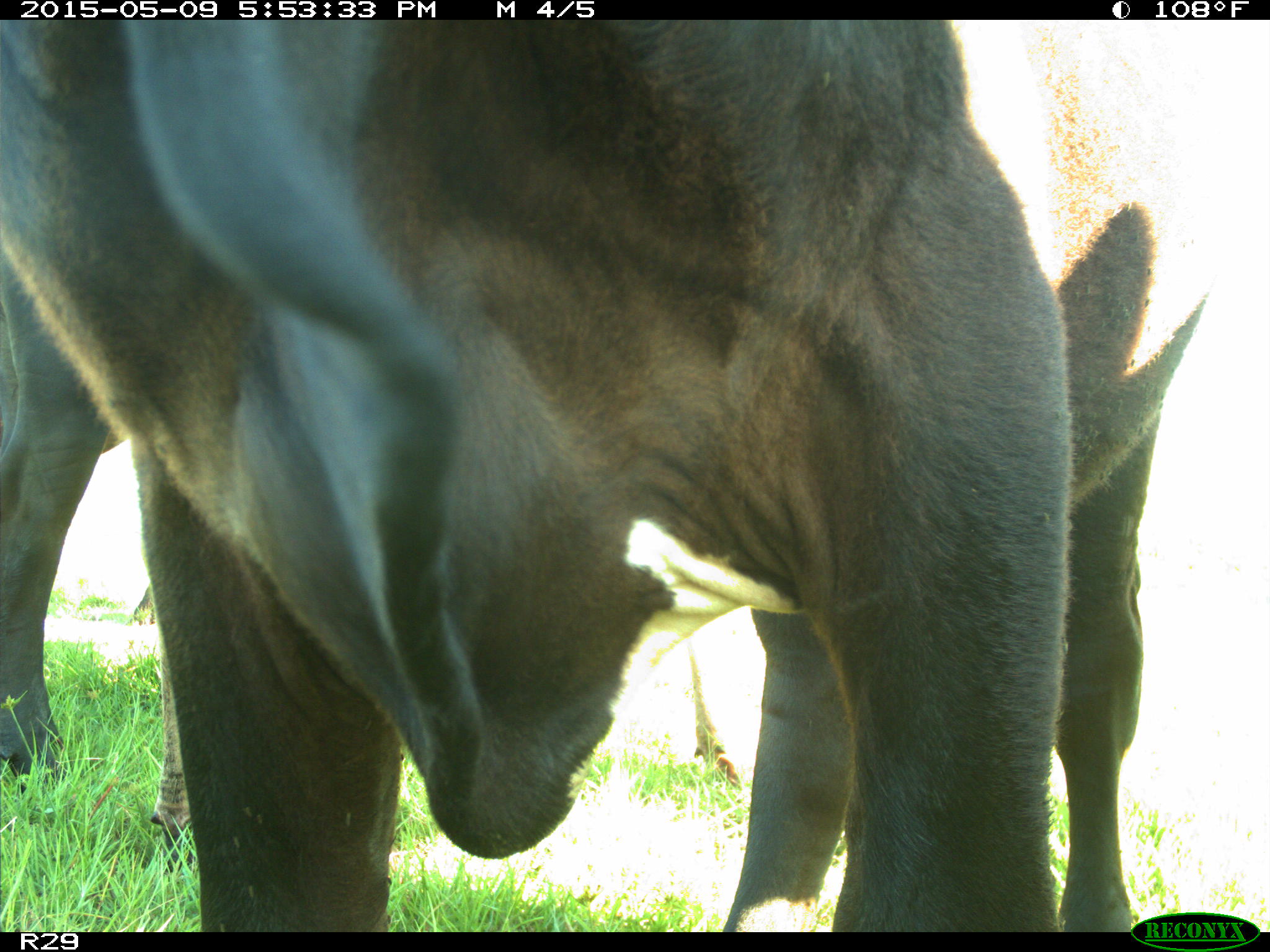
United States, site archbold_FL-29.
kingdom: Animalia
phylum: Chordata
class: Mammalia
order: Artiodactyla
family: Bovidae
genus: Bos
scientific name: Bos taurus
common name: domestic cow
Bos taurus (domestic cow).